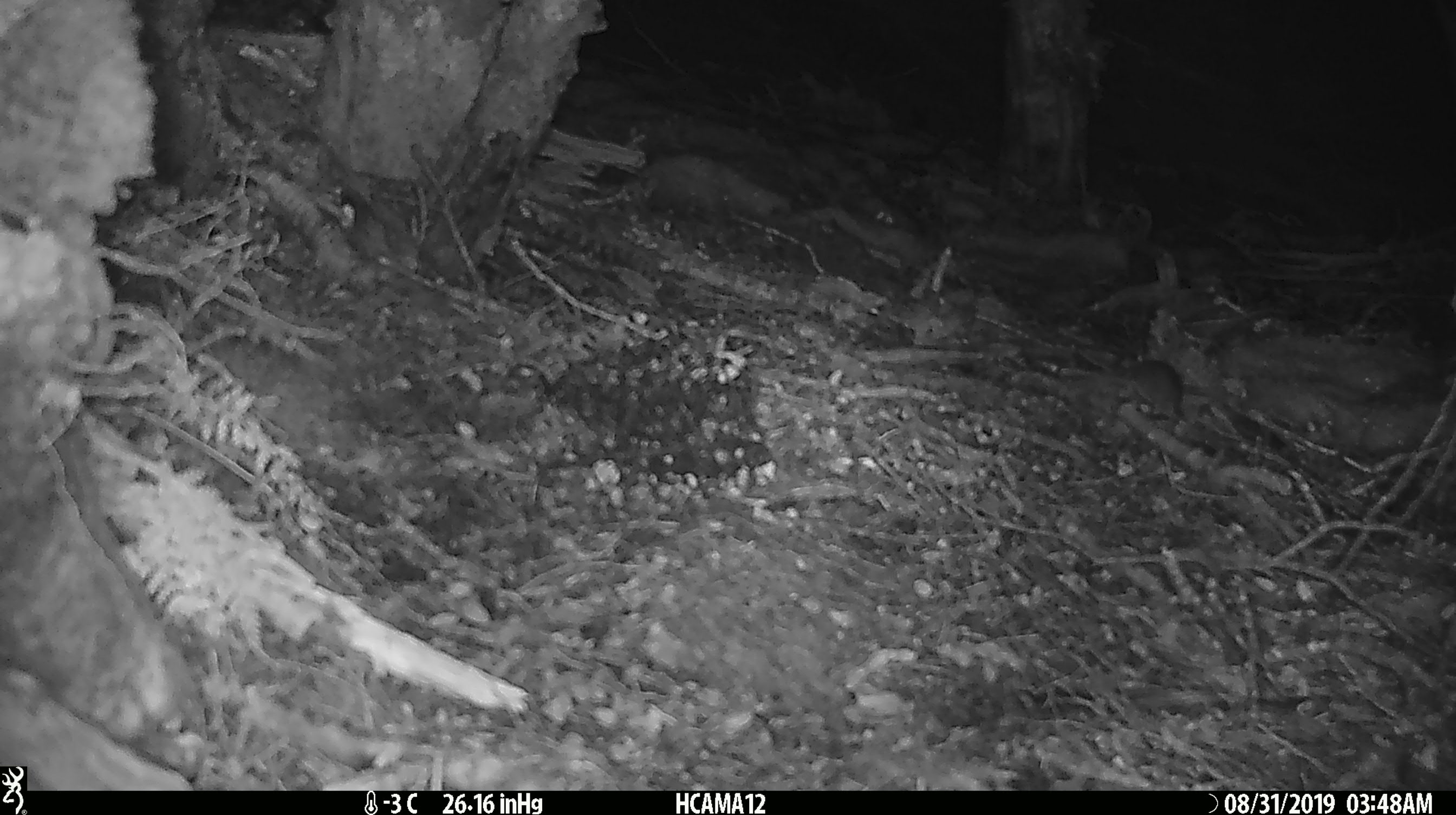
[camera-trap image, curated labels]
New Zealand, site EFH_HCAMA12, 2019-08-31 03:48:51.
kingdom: Animalia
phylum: Chordata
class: Mammalia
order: Rodentia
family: Muridae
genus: Mus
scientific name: Mus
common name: mouse